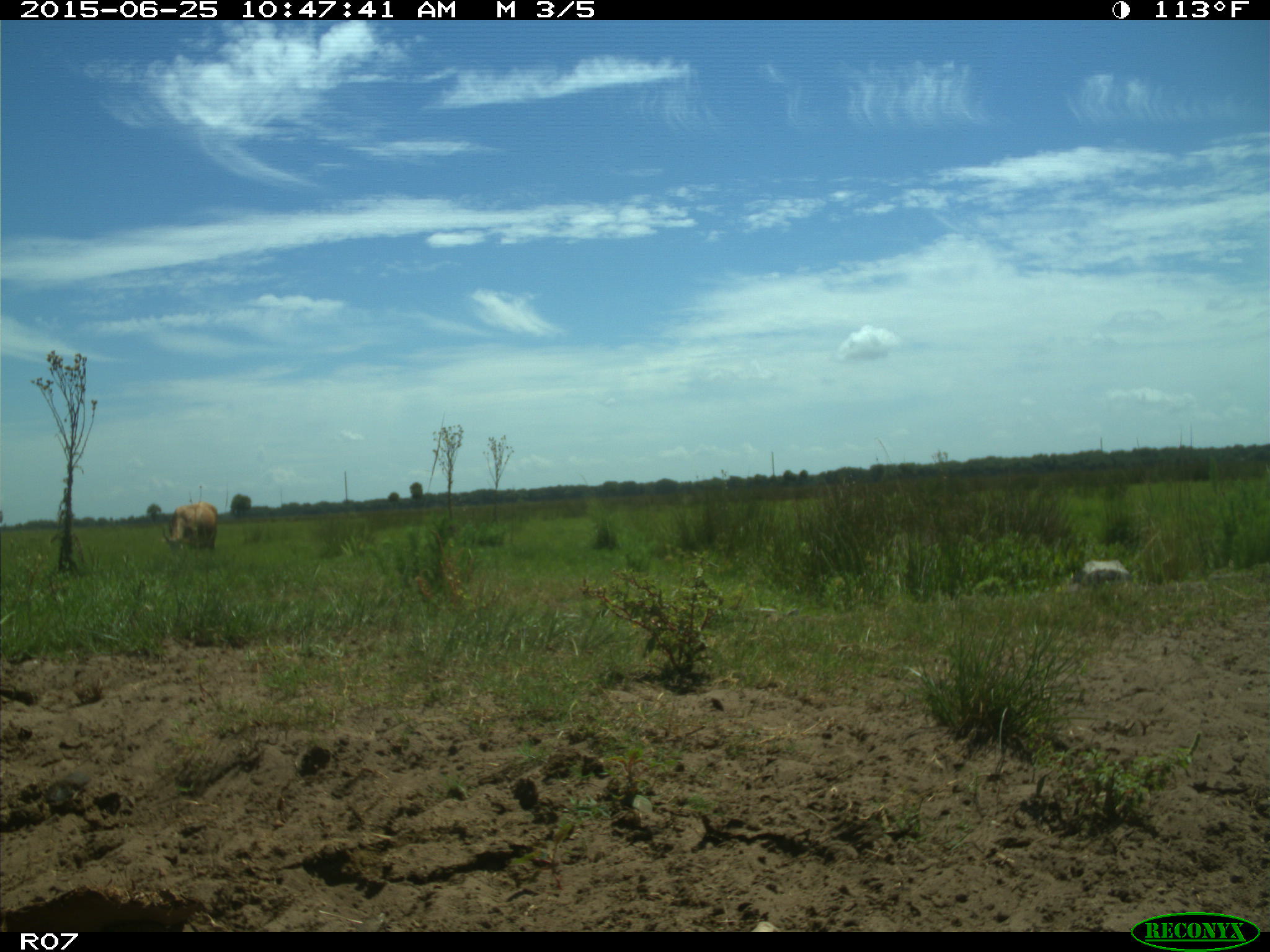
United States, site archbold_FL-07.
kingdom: Animalia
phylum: Chordata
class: Mammalia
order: Artiodactyla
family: Bovidae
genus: Bos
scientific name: Bos taurus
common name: domestic cow